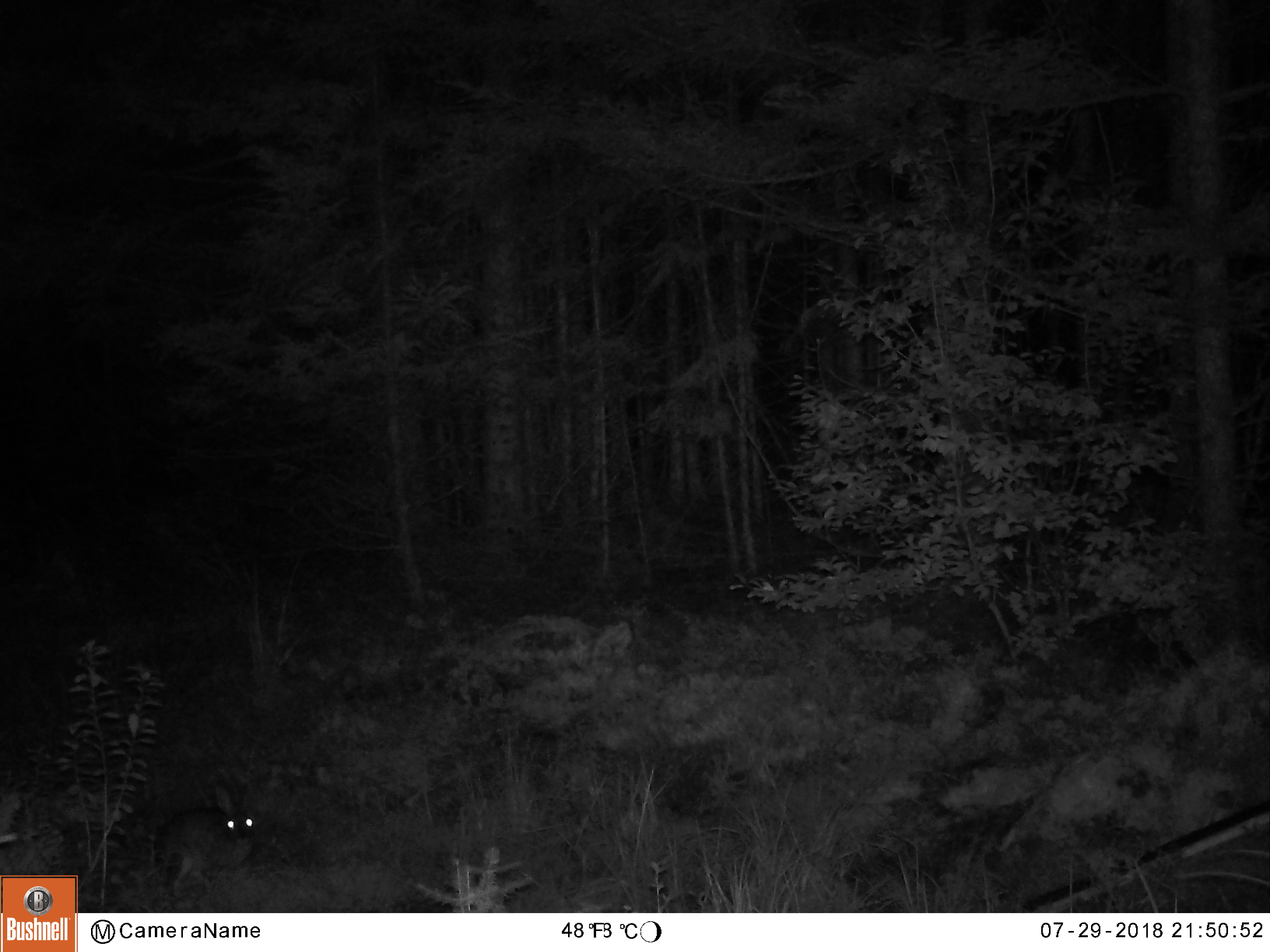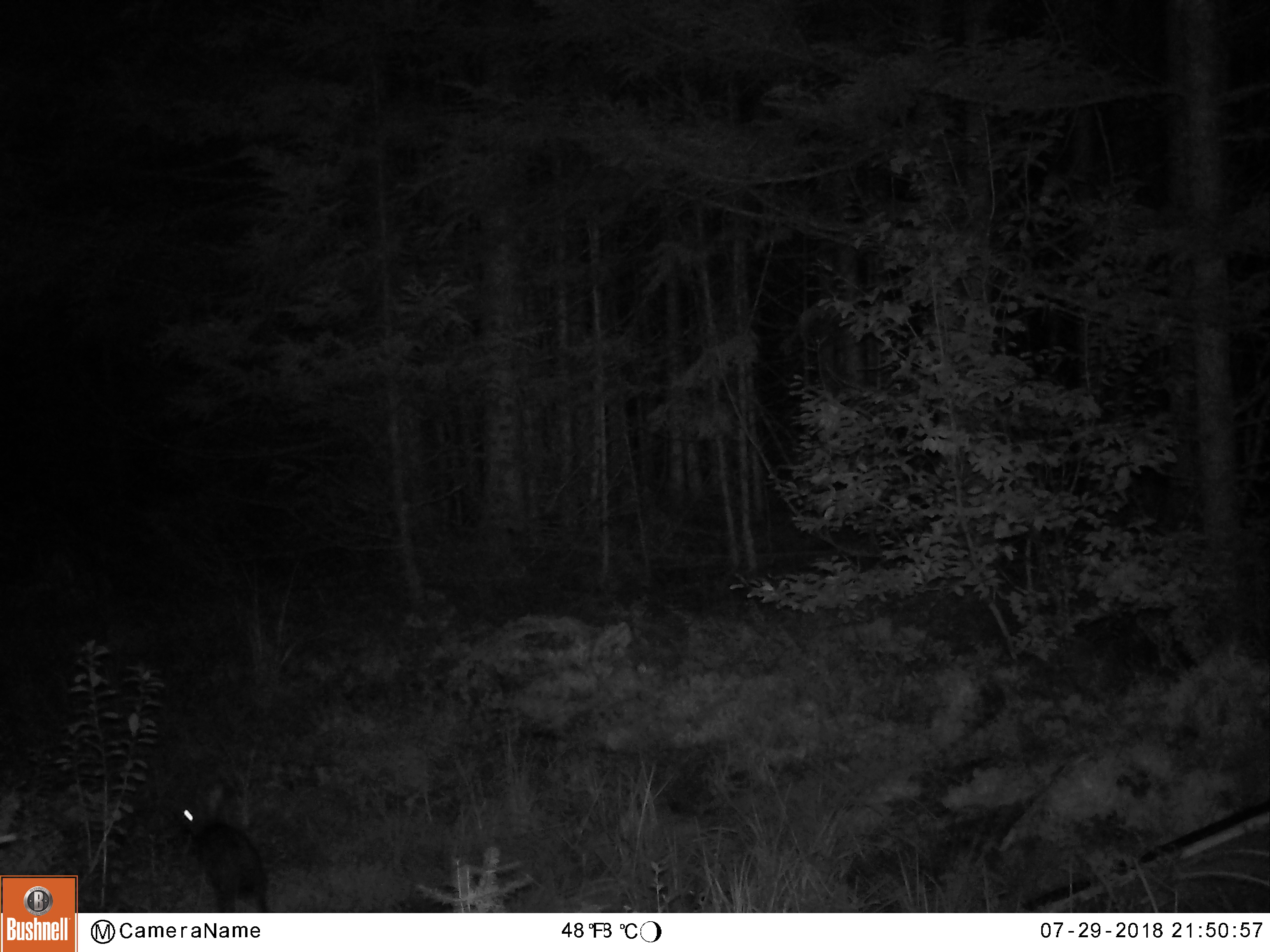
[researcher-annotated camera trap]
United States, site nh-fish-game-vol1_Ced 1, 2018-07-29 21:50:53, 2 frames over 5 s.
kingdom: Animalia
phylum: Chordata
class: Mammalia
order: Lagomorpha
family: Leporidae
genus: Lepus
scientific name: Lepus americanus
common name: snowshoe hare